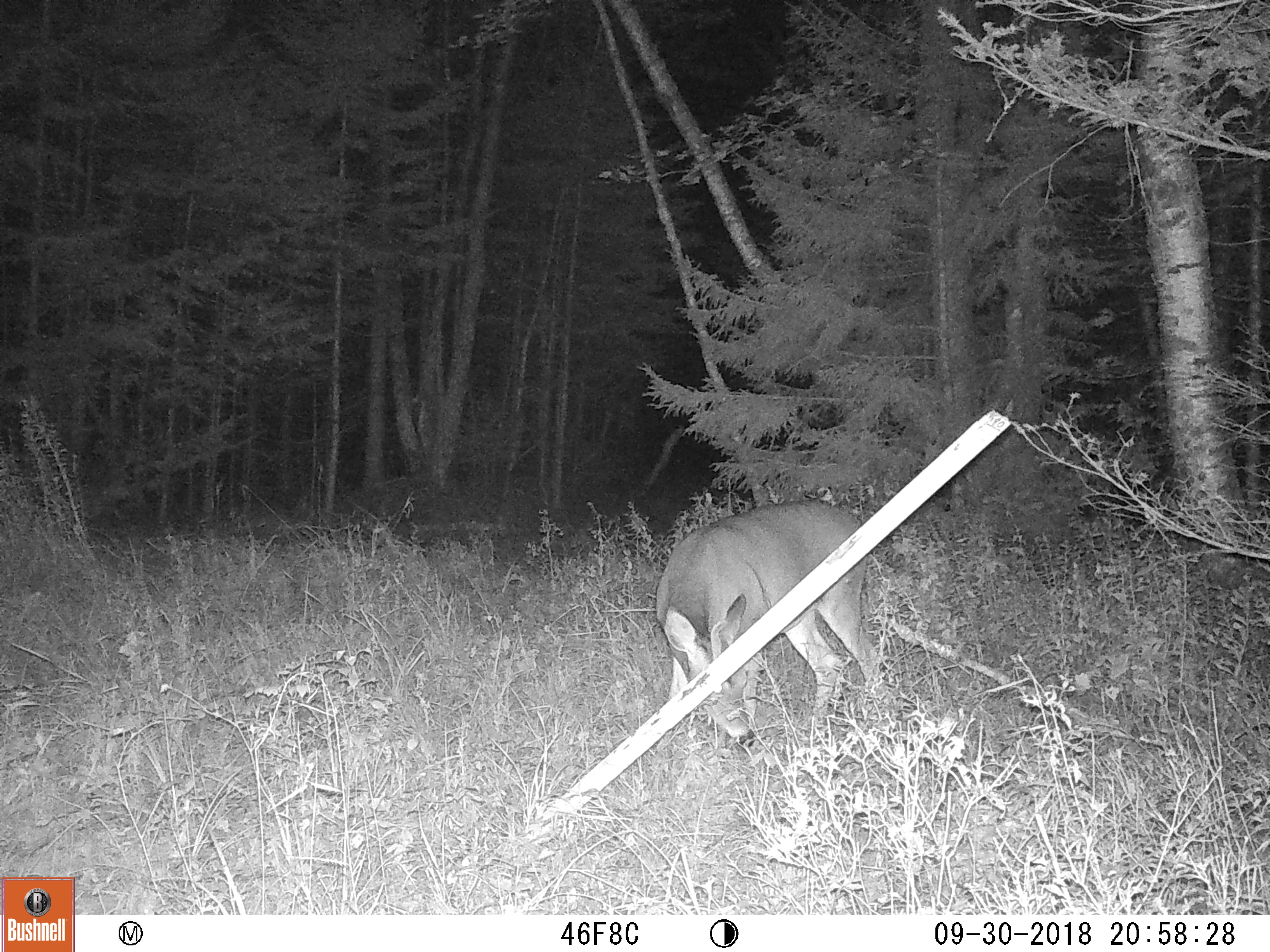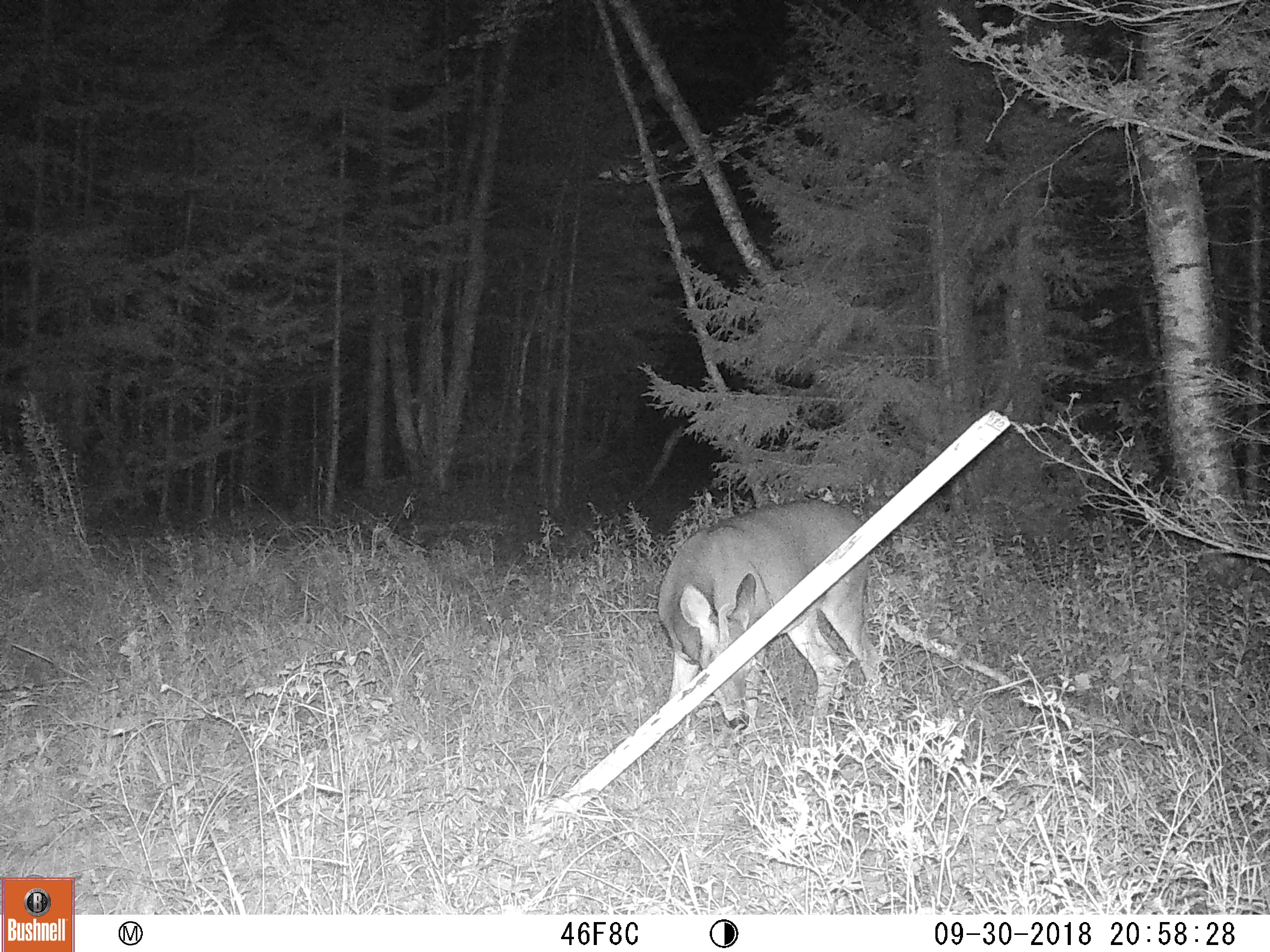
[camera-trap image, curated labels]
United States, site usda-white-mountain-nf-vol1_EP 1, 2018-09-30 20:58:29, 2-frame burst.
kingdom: Animalia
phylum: Chordata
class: Mammalia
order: Artiodactyla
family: Cervidae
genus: Odocoileus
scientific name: Odocoileus virginianus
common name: white-tailed deer